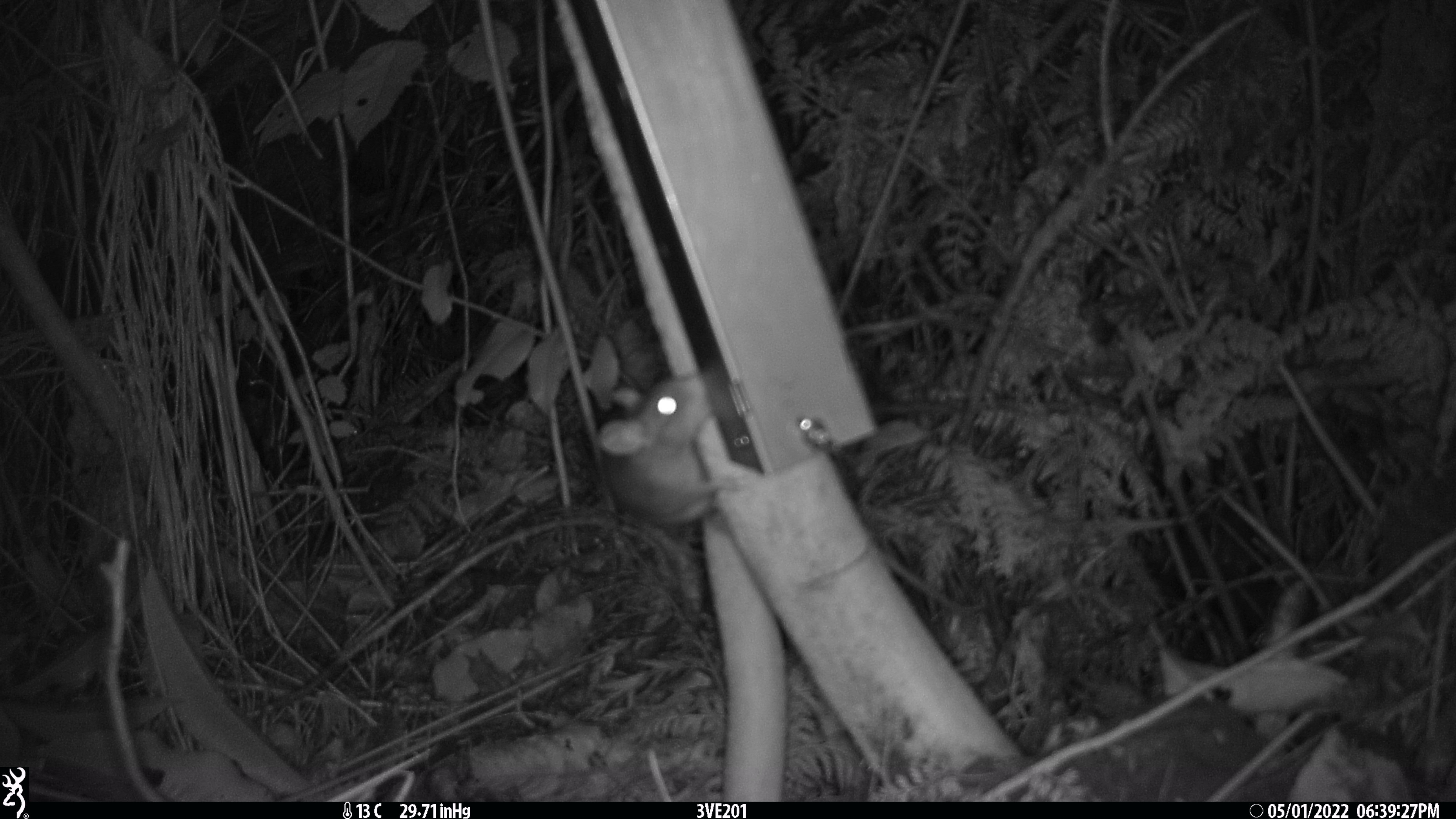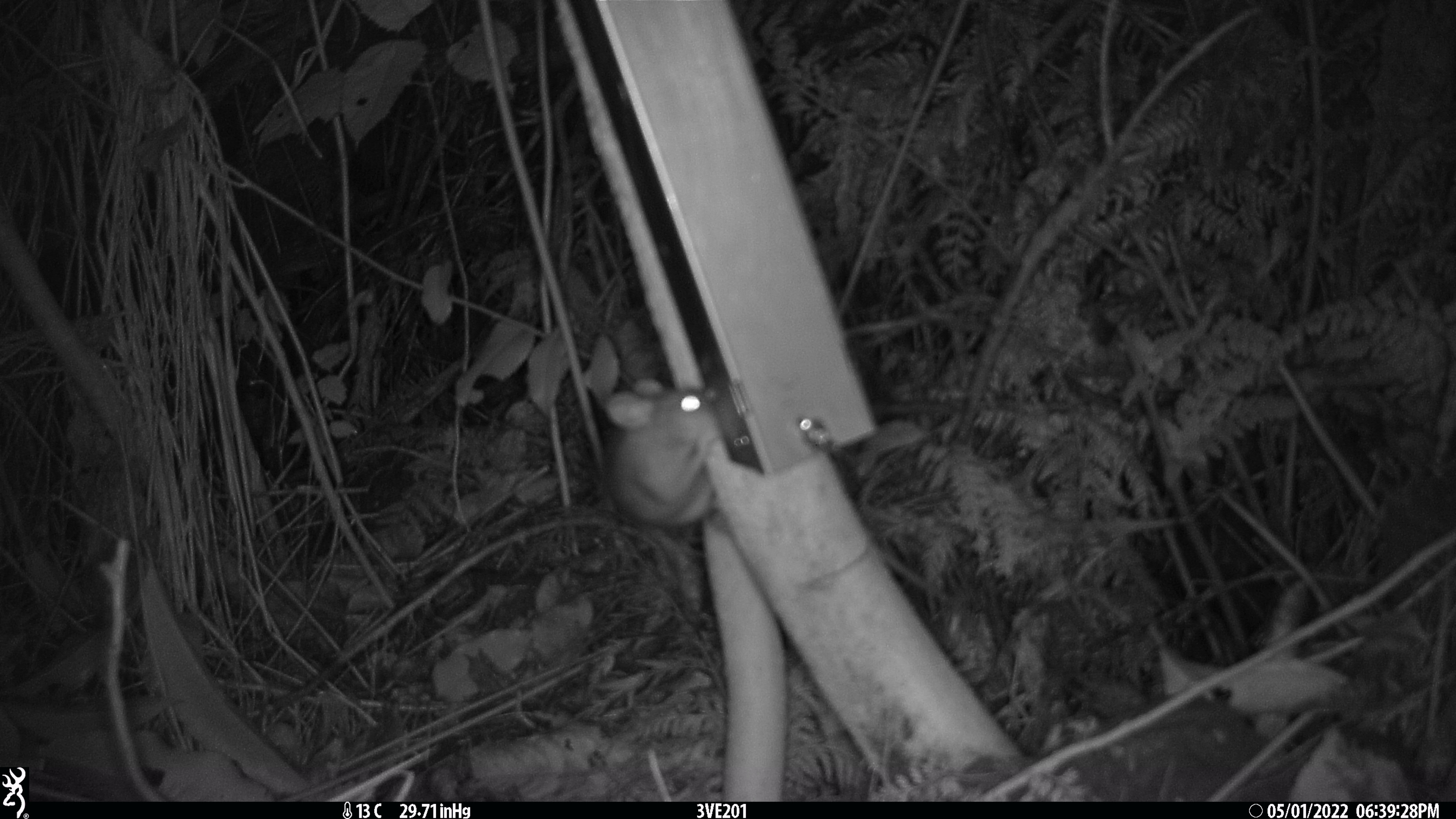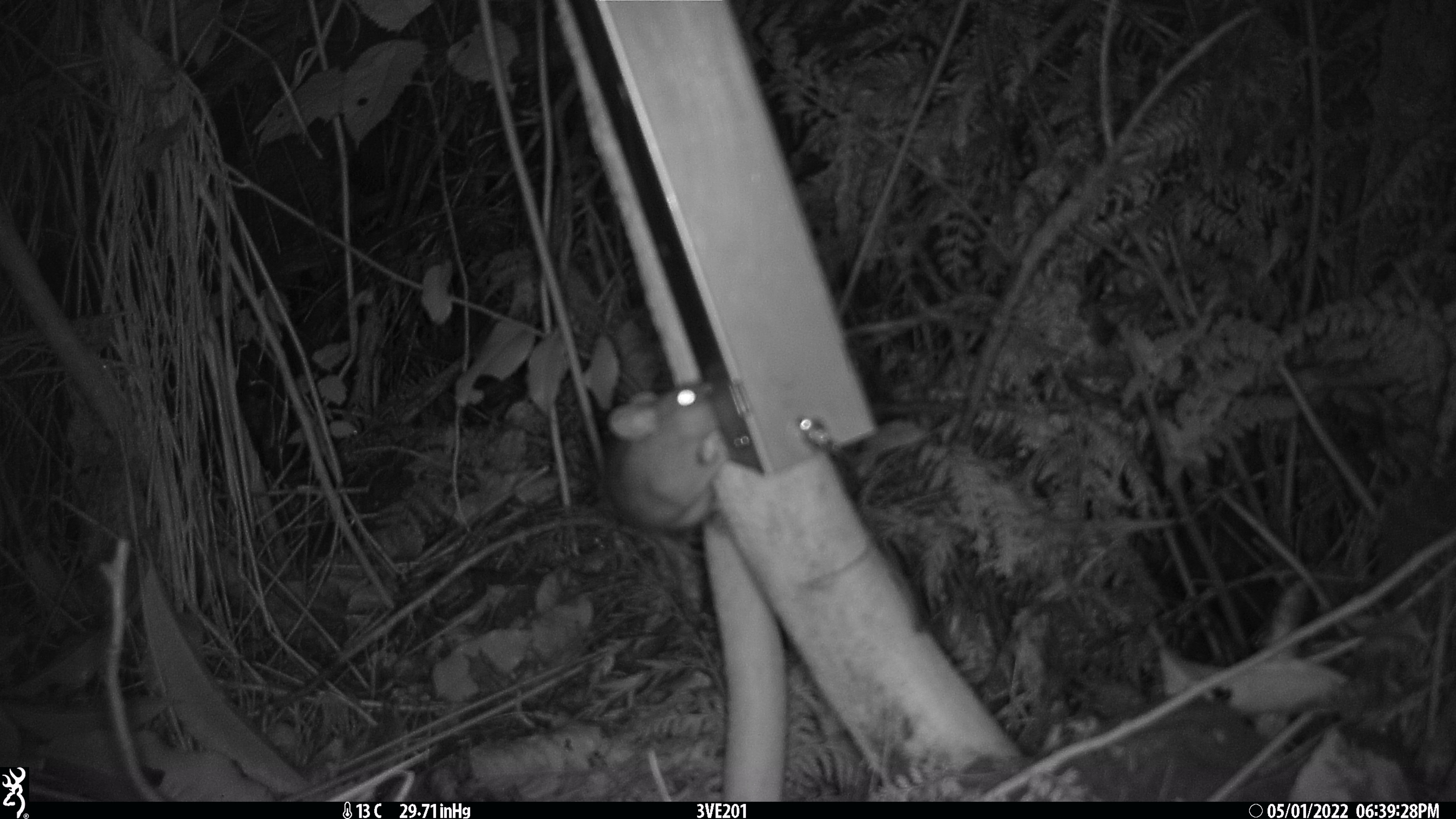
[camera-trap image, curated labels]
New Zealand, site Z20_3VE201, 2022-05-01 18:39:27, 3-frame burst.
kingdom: Animalia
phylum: Chordata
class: Mammalia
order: Rodentia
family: Muridae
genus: Rattus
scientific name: Rattus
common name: rat